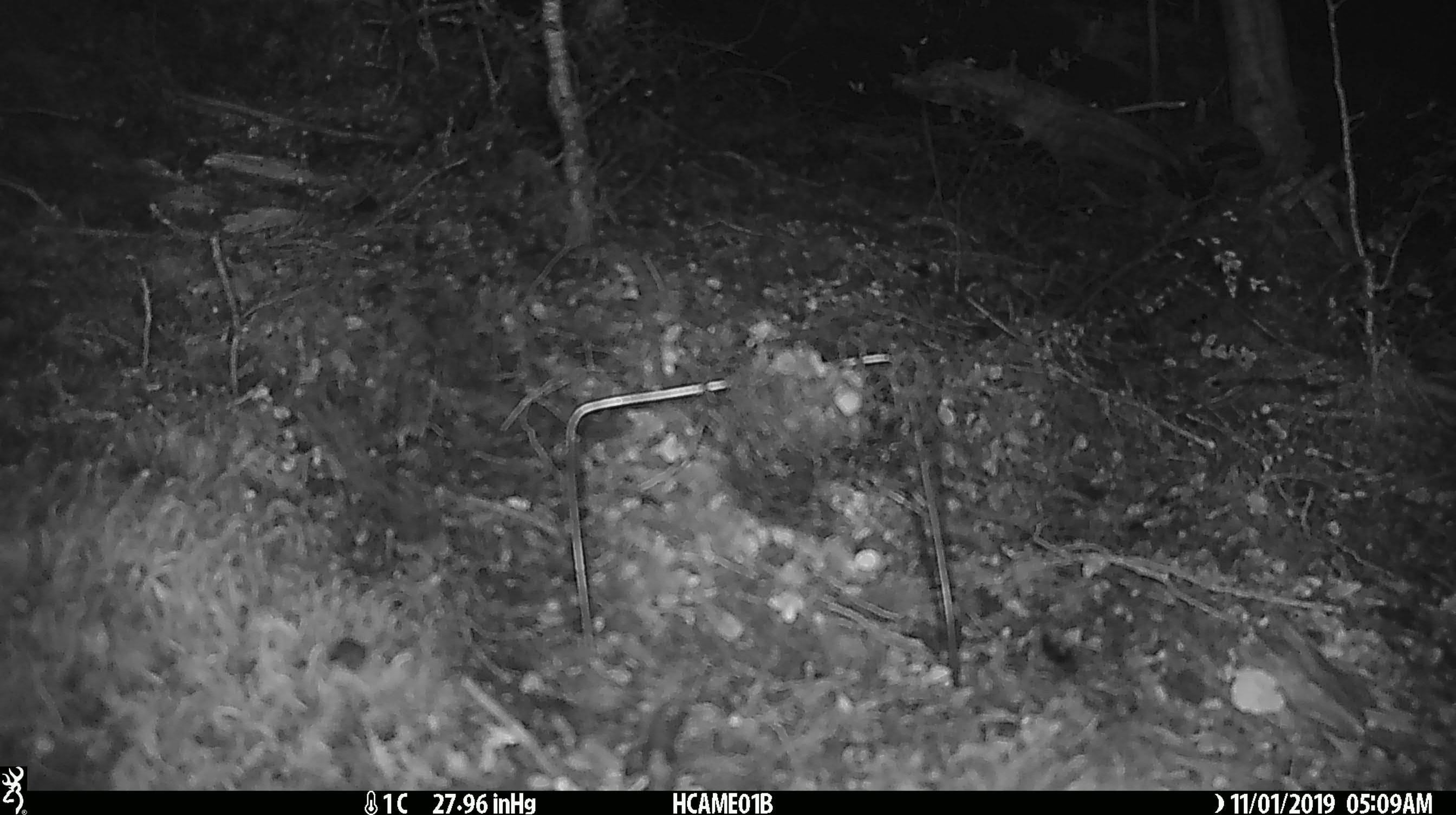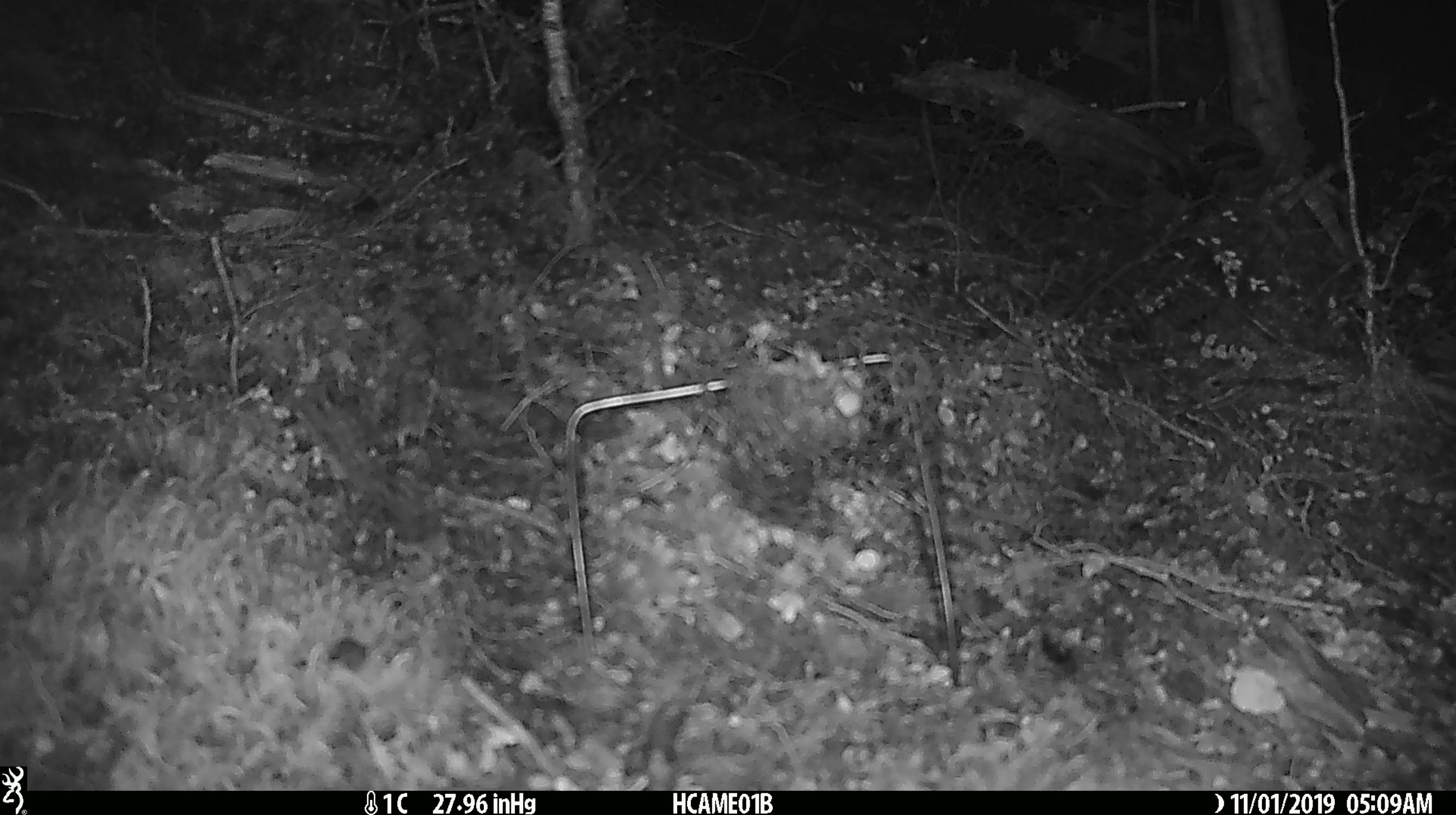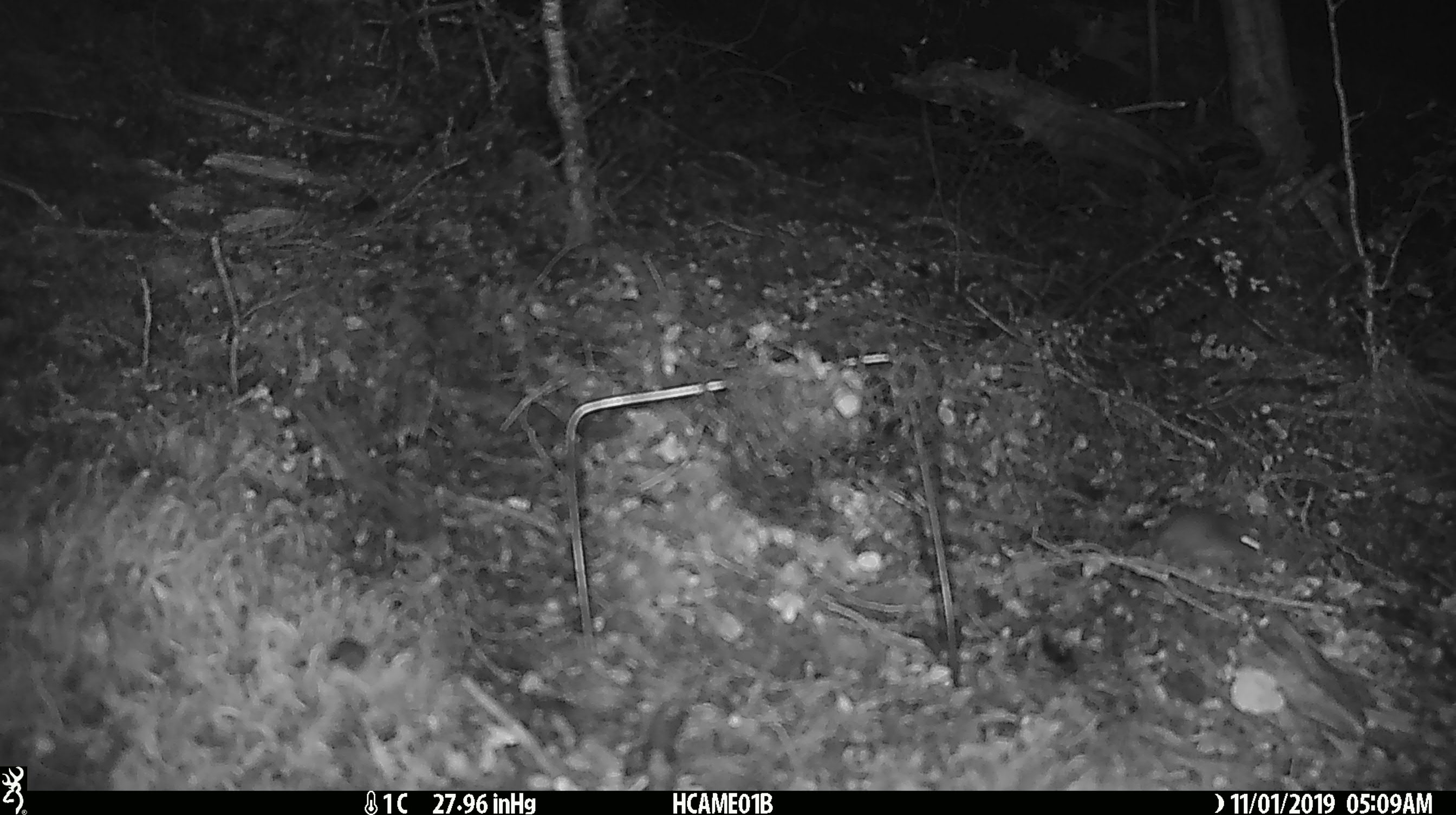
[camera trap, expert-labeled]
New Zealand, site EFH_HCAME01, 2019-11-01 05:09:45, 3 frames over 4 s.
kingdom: Animalia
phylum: Chordata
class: Mammalia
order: Rodentia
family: Muridae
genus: Mus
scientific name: Mus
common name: mouse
Mouse (Mus).